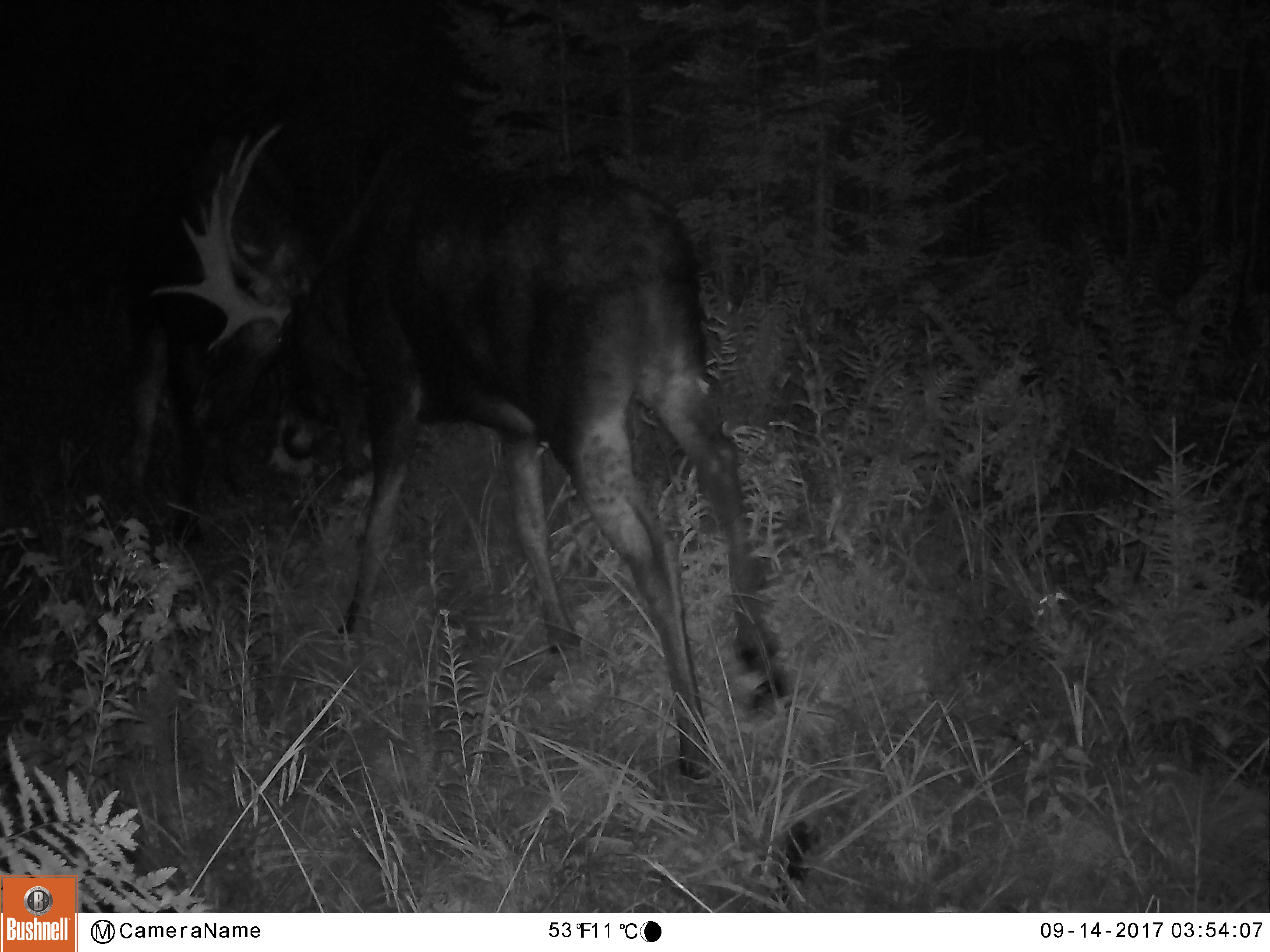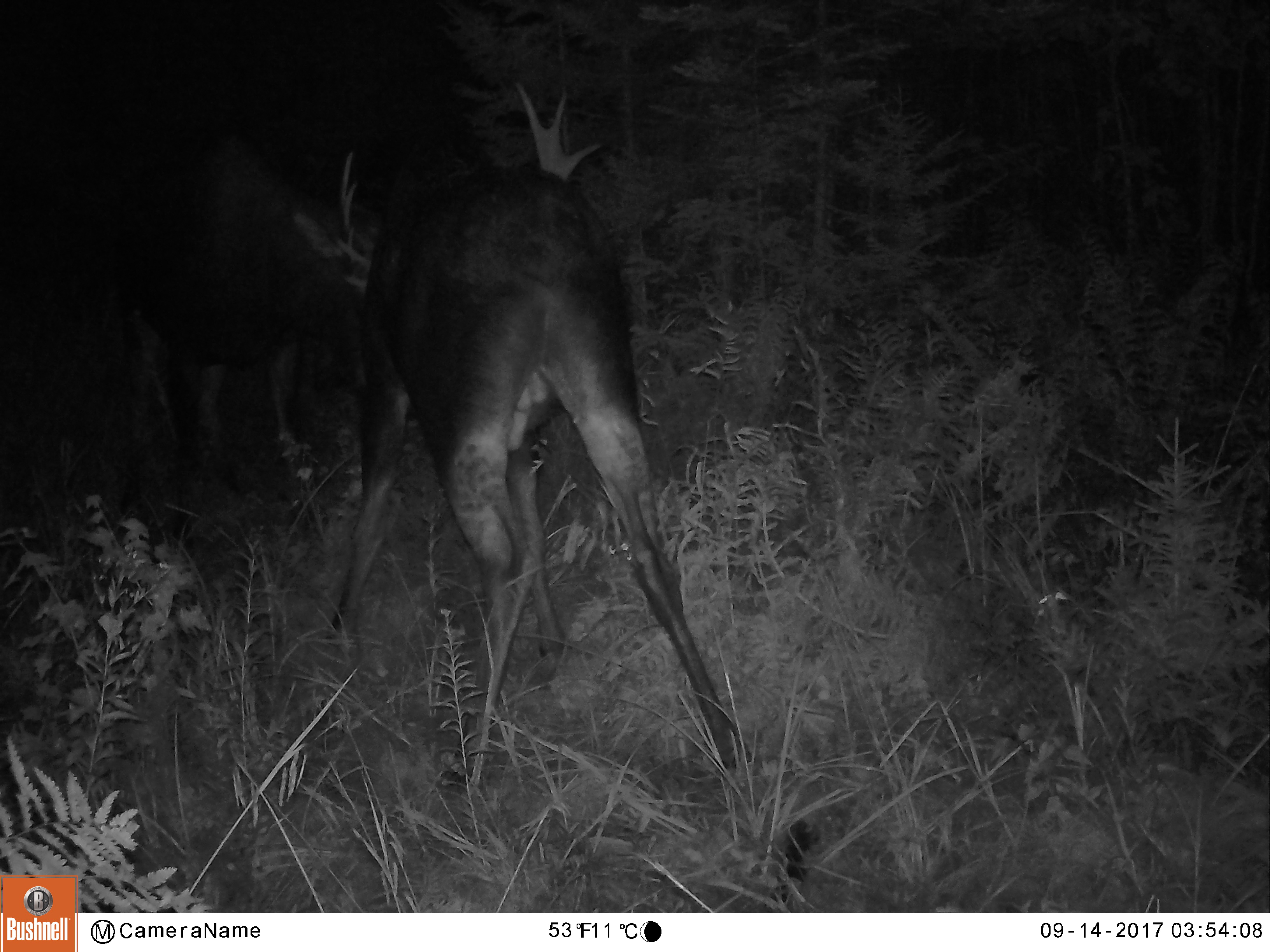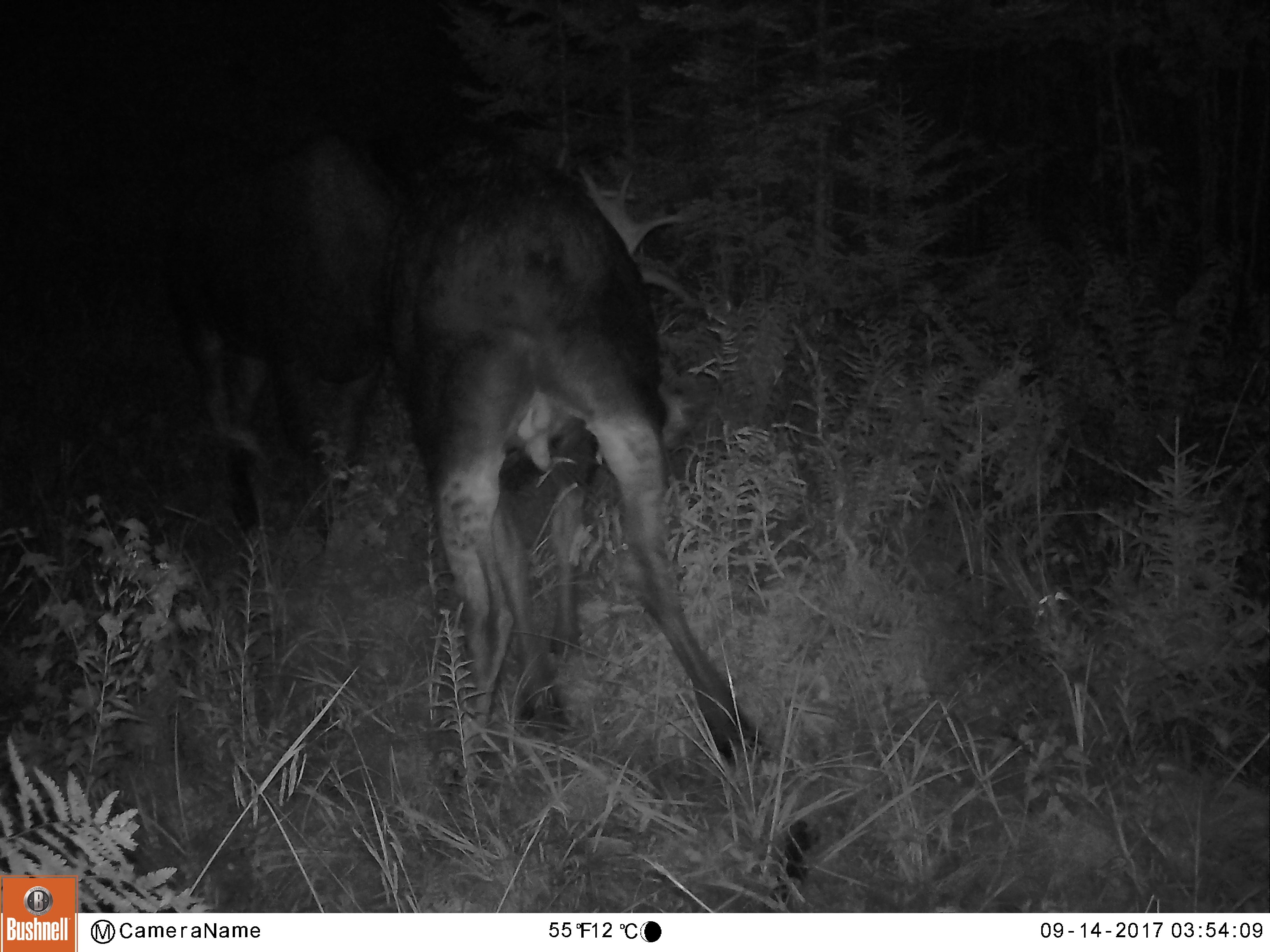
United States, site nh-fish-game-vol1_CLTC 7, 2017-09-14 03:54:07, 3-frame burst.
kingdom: Animalia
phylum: Chordata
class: Mammalia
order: Artiodactyla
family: Cervidae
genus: Alces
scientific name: Alces alces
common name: moose